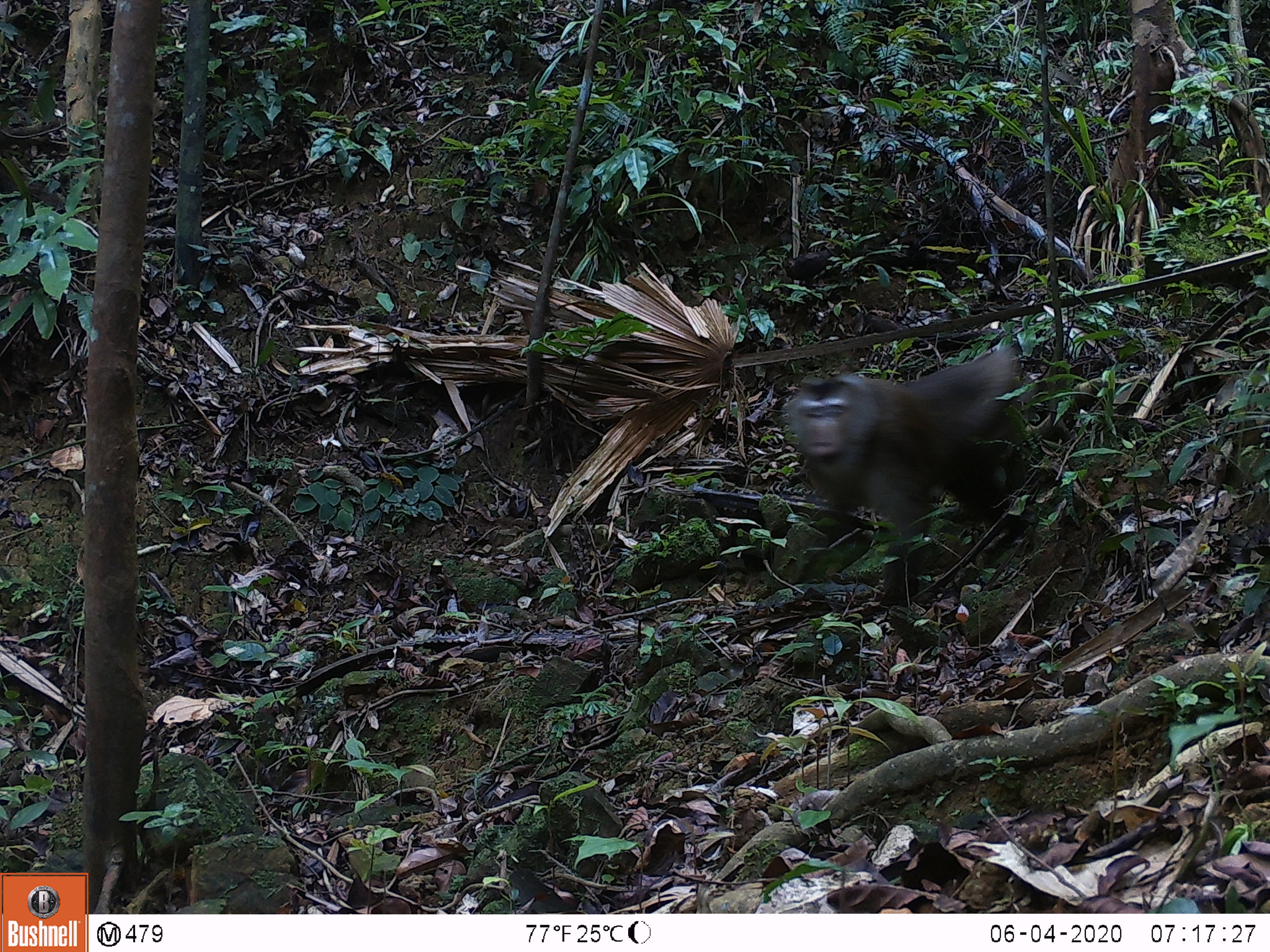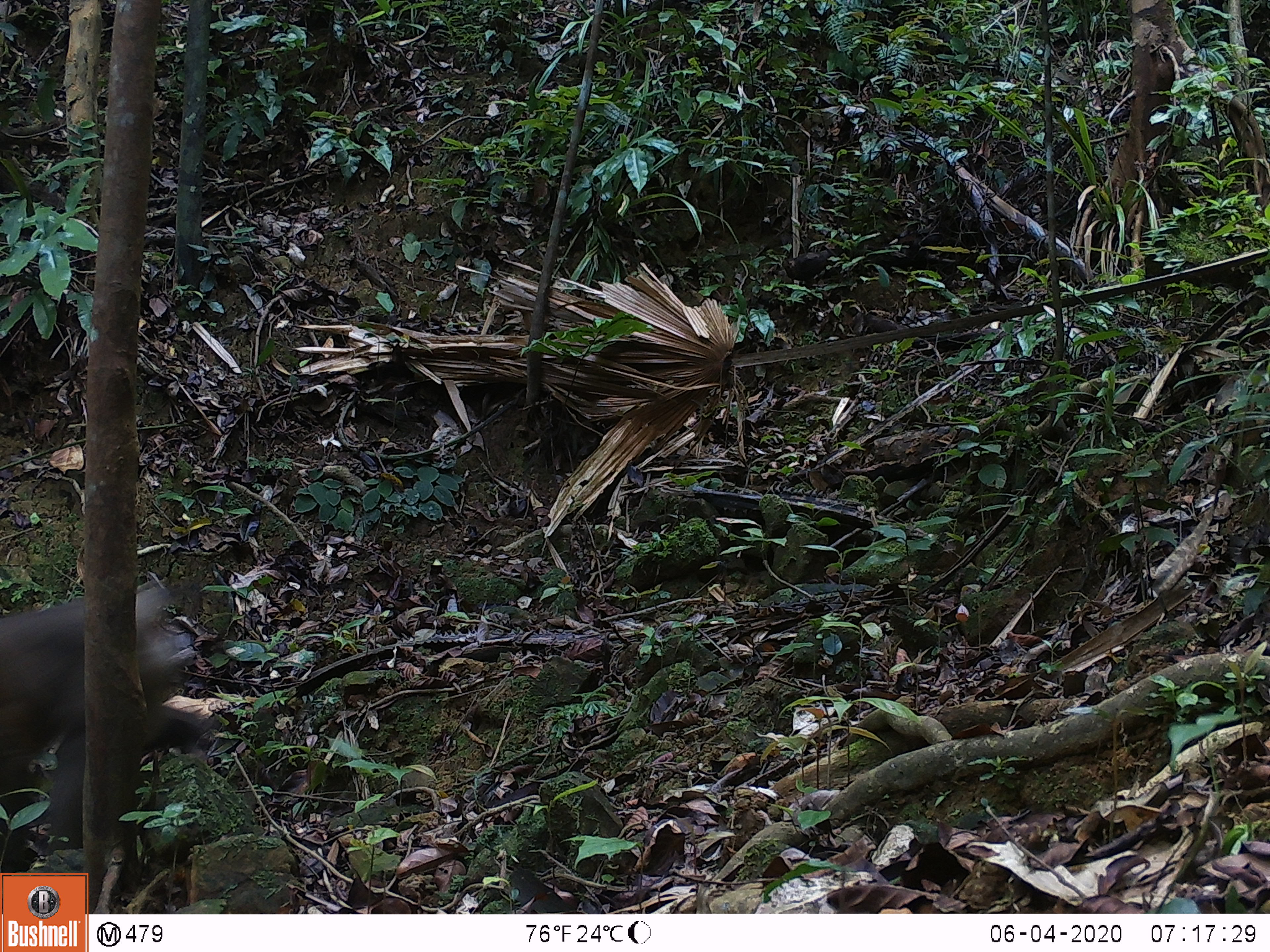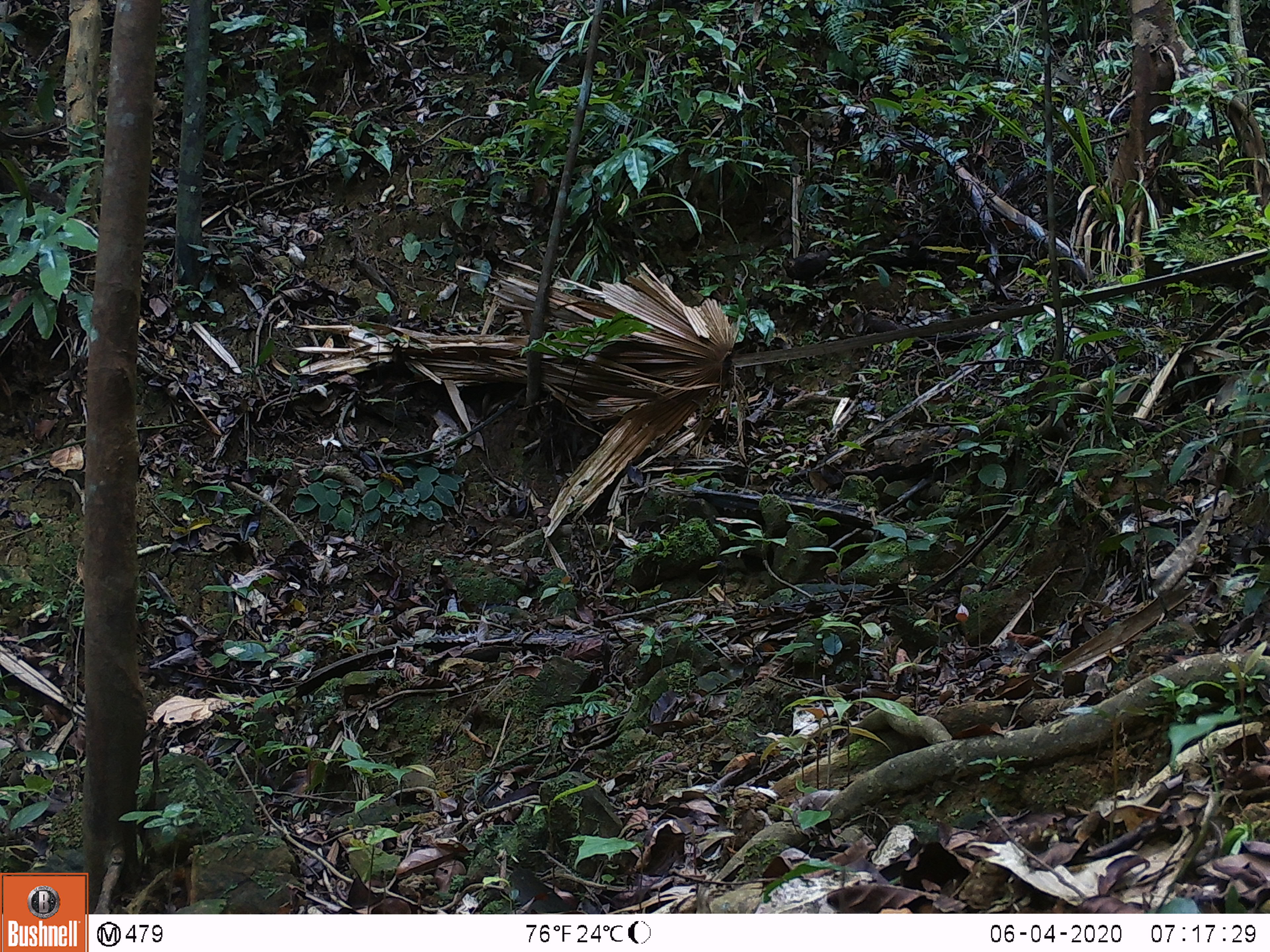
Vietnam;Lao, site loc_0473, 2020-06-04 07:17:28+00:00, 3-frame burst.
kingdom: Animalia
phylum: Chordata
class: Mammalia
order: Primates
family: Cercopithecidae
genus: Macaca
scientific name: Macaca nemestrina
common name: pig-tailed macaque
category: pig tailed macaque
Pig tailed macaque (pig-tailed macaque) (Macaca nemestrina). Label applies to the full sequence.